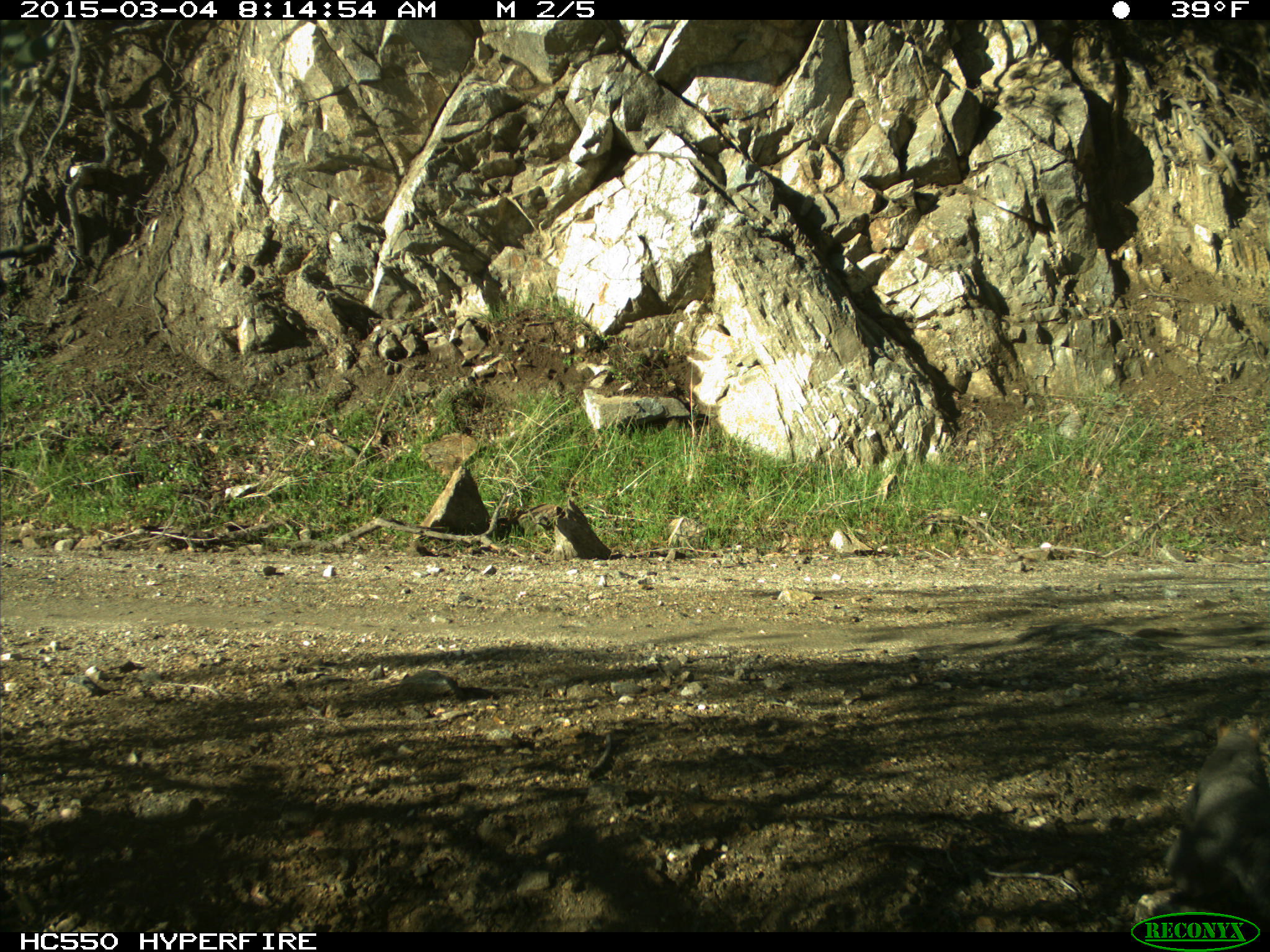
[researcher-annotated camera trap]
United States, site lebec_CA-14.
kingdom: Animalia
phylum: Chordata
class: Mammalia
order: Rodentia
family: Sciuridae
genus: Sciurus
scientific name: Sciurus carolinensis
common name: eastern gray squirrel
Sciurus carolinensis (eastern gray squirrel).